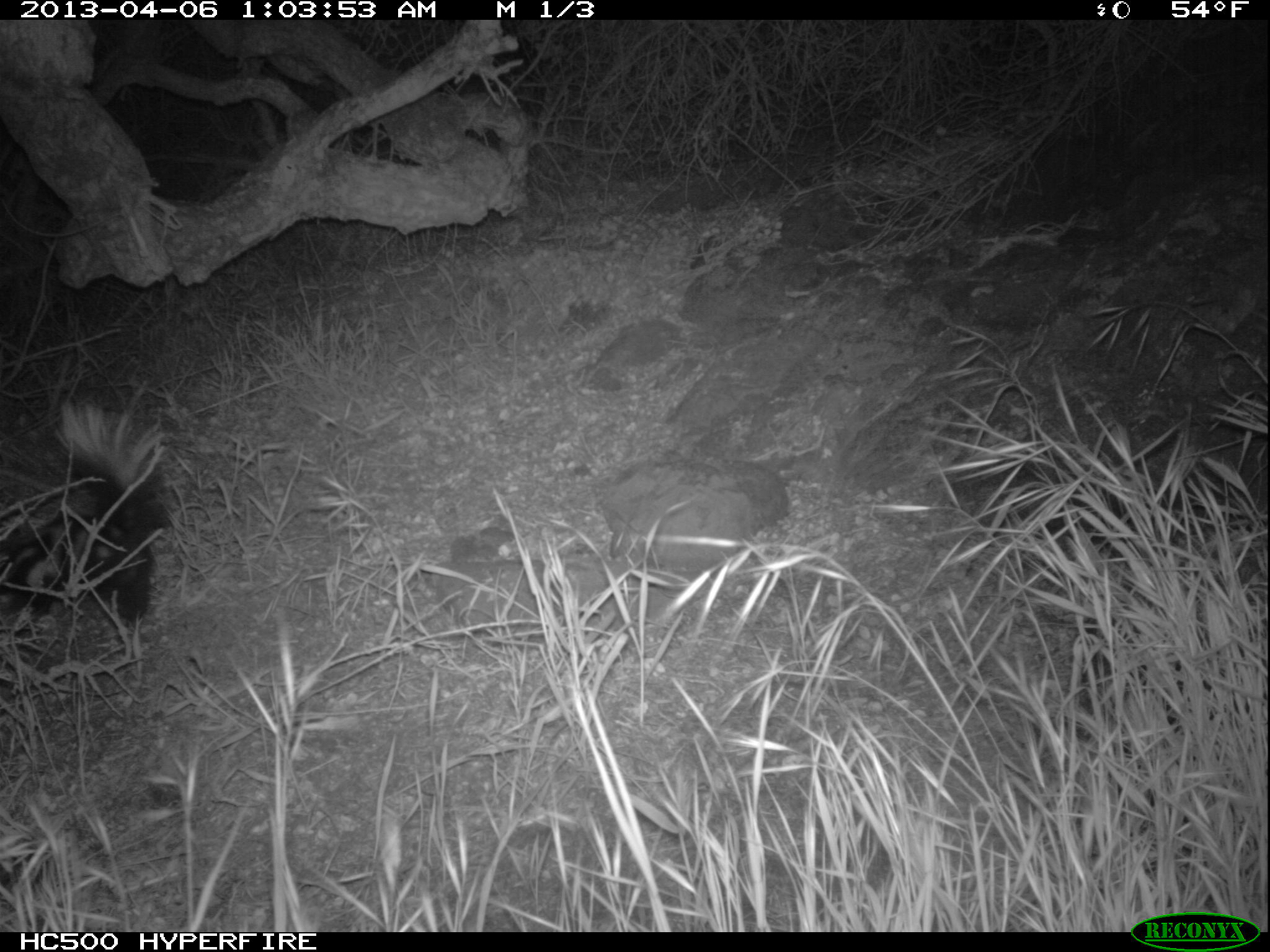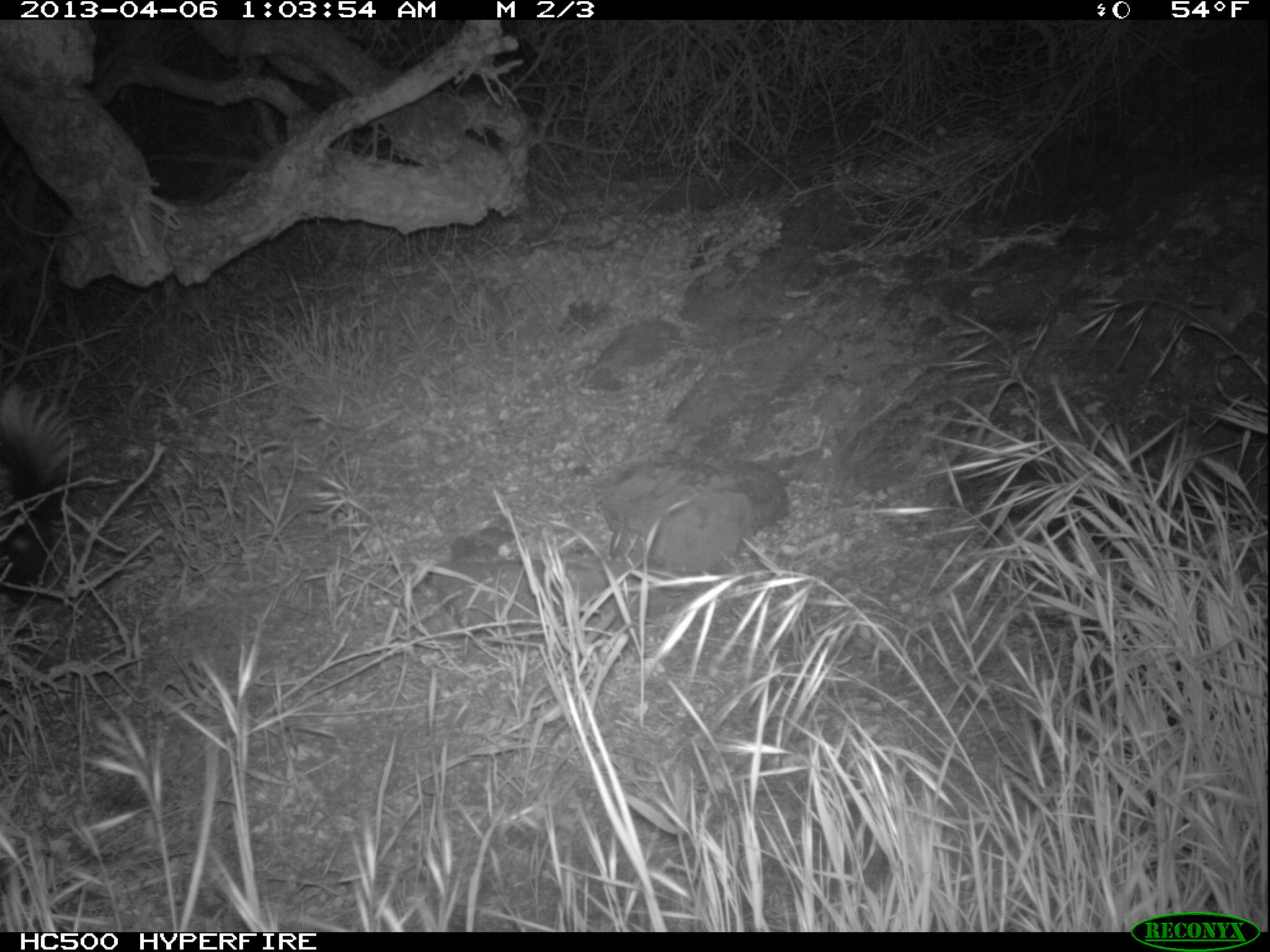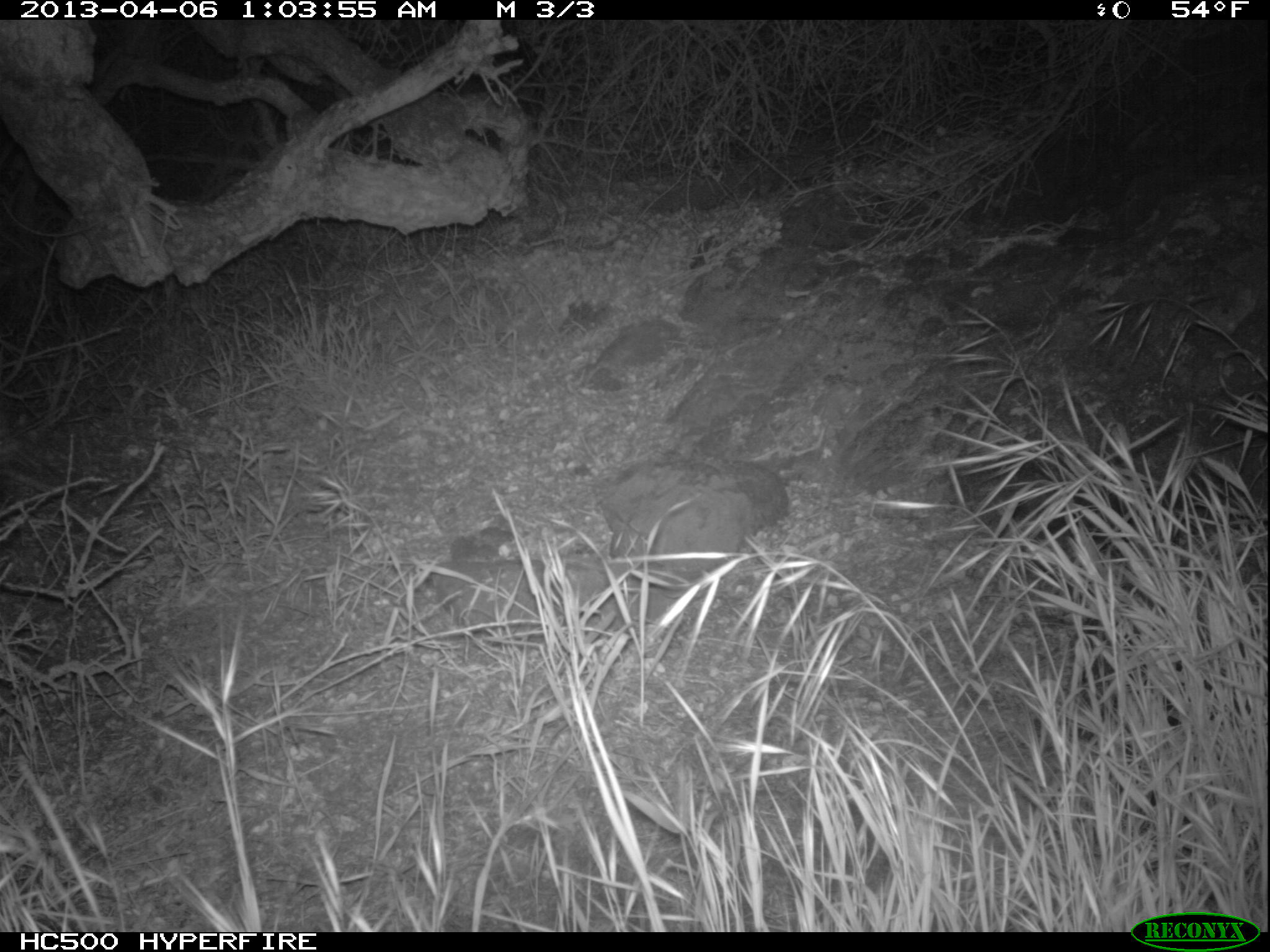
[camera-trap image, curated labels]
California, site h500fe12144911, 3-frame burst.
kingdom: Animalia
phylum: Chordata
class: Mammalia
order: Carnivora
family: Mephitidae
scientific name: Mephitidae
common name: skunk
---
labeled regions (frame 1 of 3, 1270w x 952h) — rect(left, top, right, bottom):
skunk: rect(0, 396, 176, 641)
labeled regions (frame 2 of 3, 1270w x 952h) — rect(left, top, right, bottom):
skunk: rect(0, 382, 87, 602)